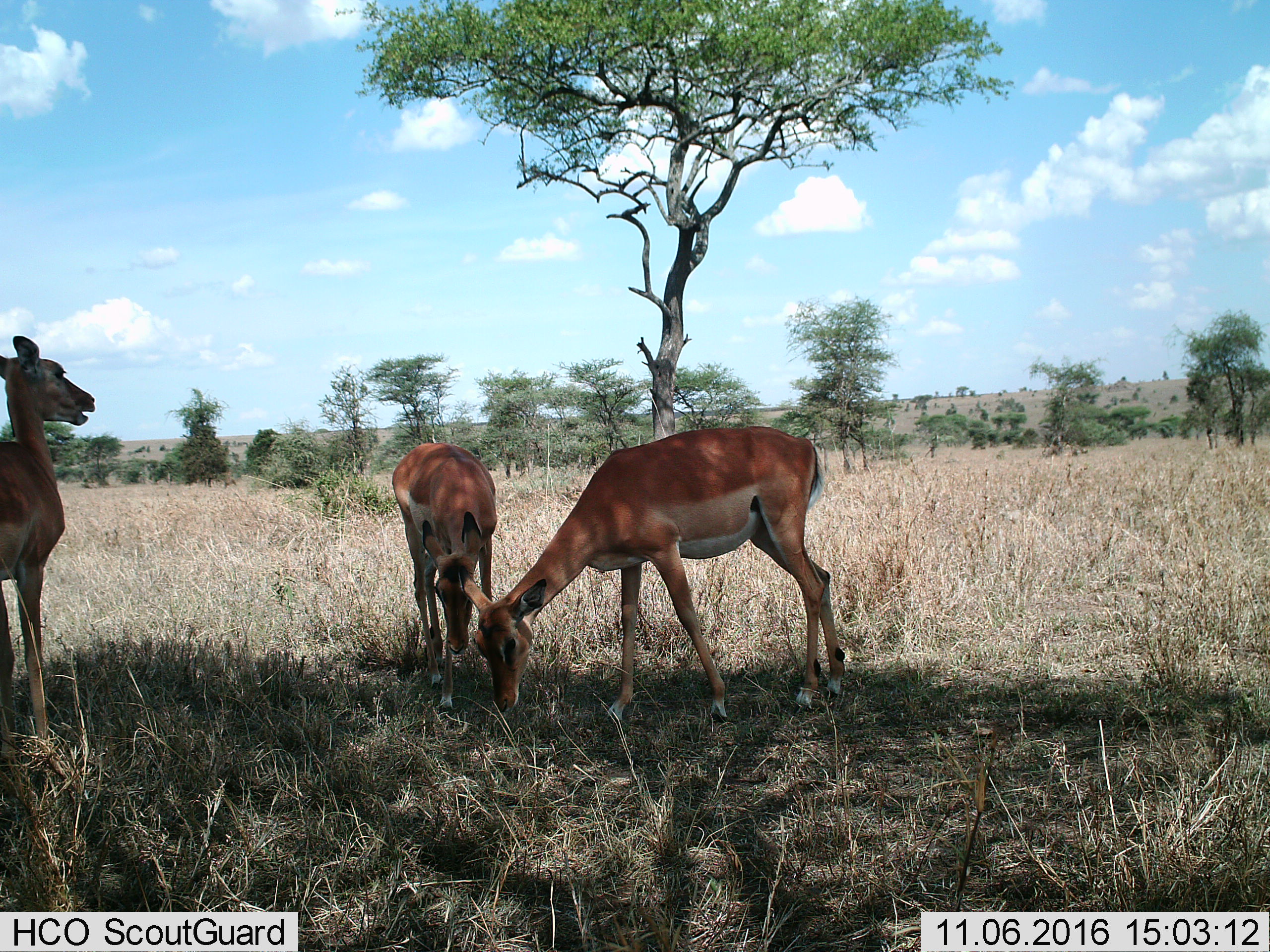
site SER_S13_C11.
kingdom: Animalia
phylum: Chordata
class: Mammalia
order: Artiodactyla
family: Bovidae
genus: Aepyceros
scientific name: Aepyceros melampus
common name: impala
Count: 3.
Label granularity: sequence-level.